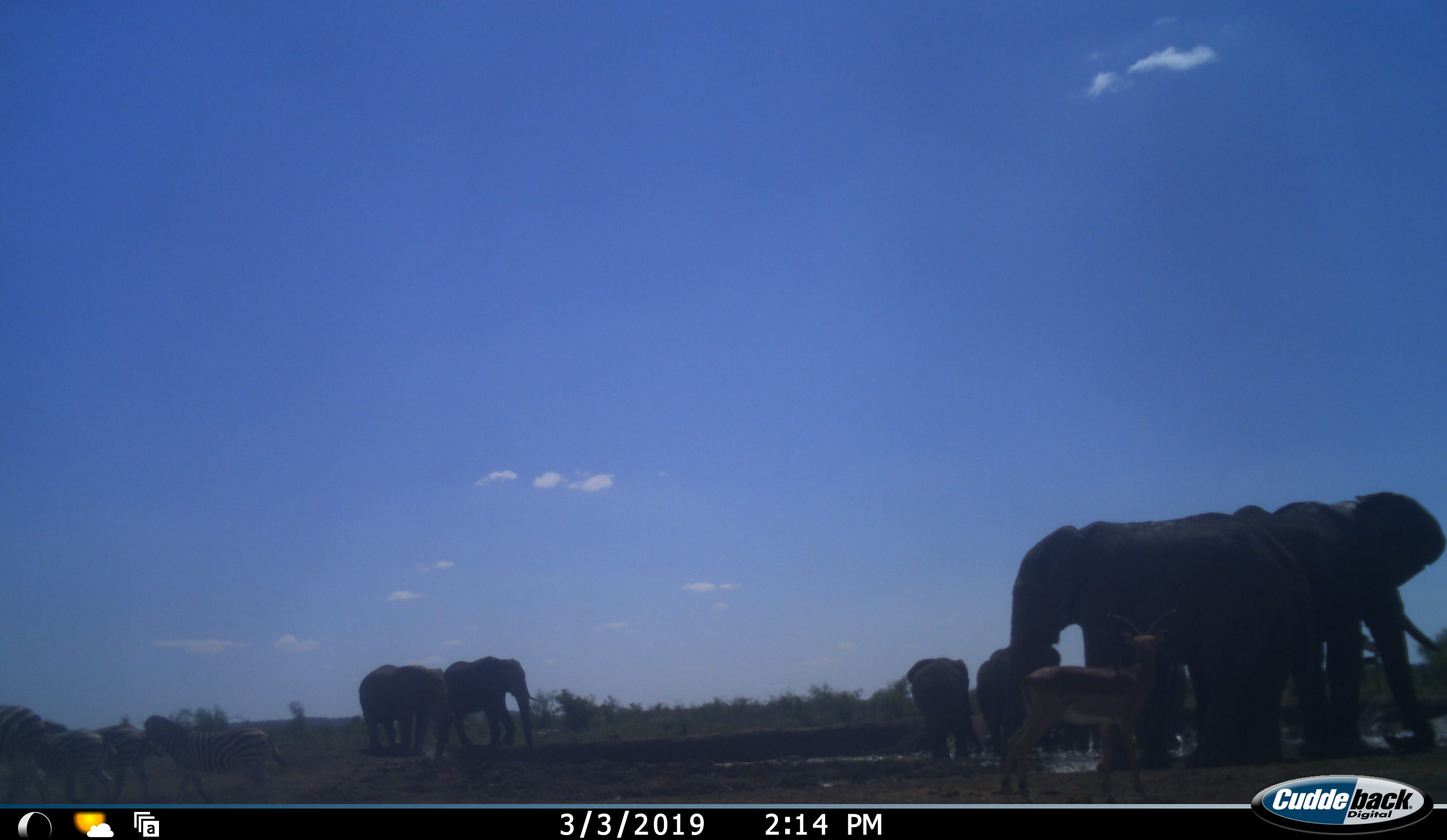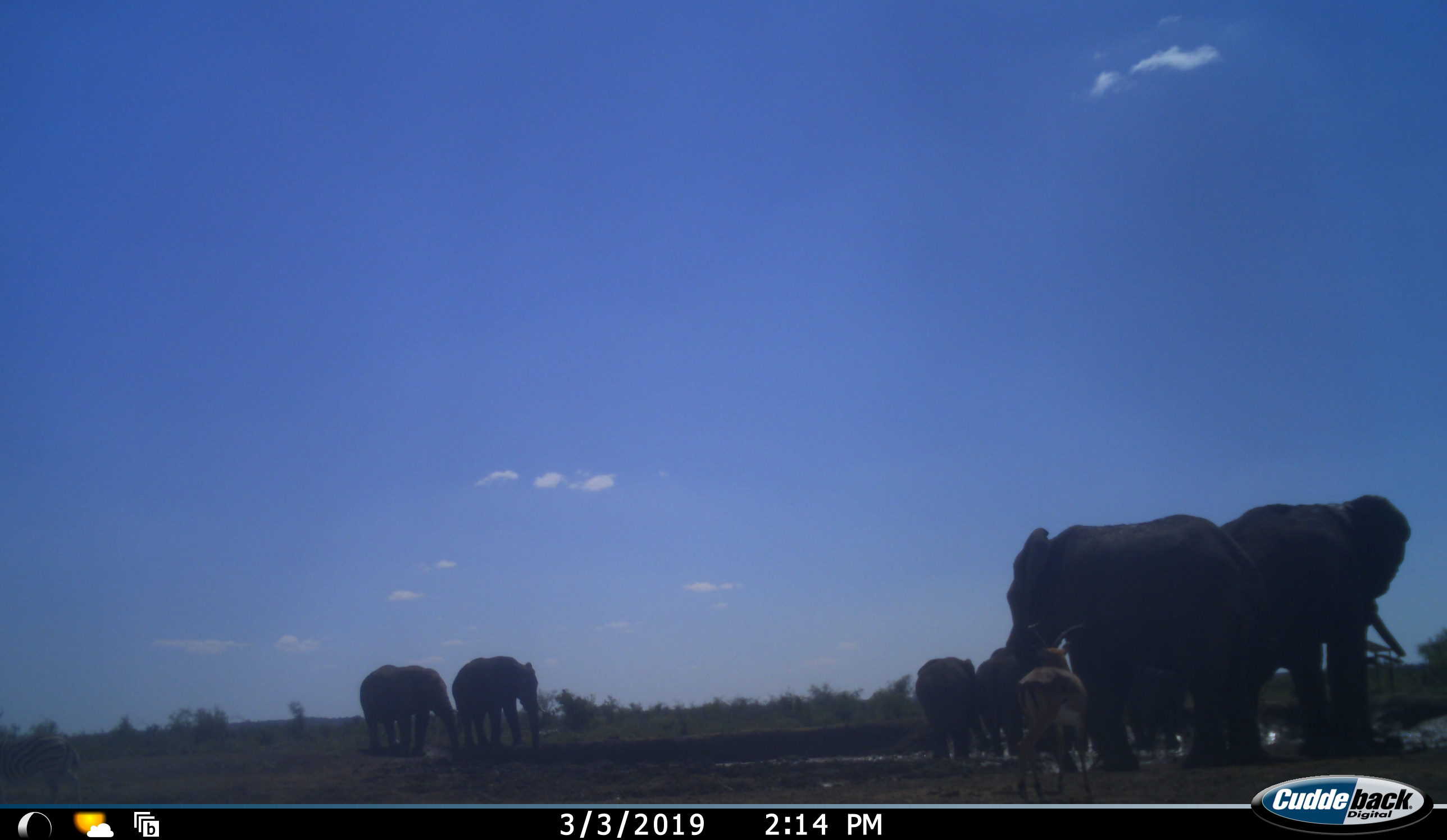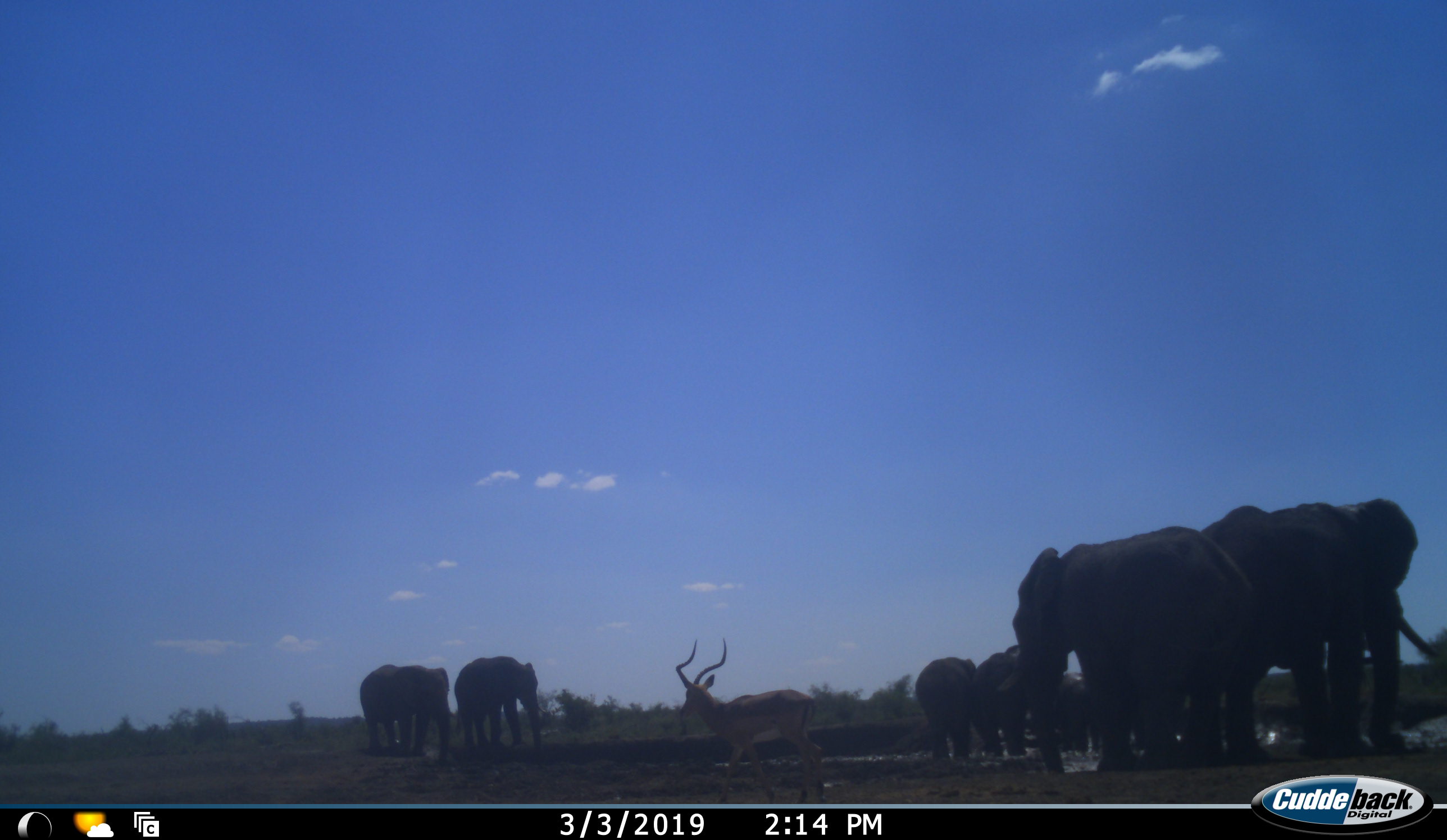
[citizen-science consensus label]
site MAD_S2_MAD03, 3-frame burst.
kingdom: Animalia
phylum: Chordata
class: Mammalia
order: Proboscidea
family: Elephantidae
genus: Loxodonta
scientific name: Loxodonta africana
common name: african bush elephant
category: elephant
Elephant (african bush elephant) (Loxodonta africana), count 10. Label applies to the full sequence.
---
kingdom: Animalia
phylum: Chordata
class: Mammalia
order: Artiodactyla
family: Bovidae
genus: Aepyceros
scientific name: Aepyceros melampus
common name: impala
Impala (Aepyceros melampus), count 1. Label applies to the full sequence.